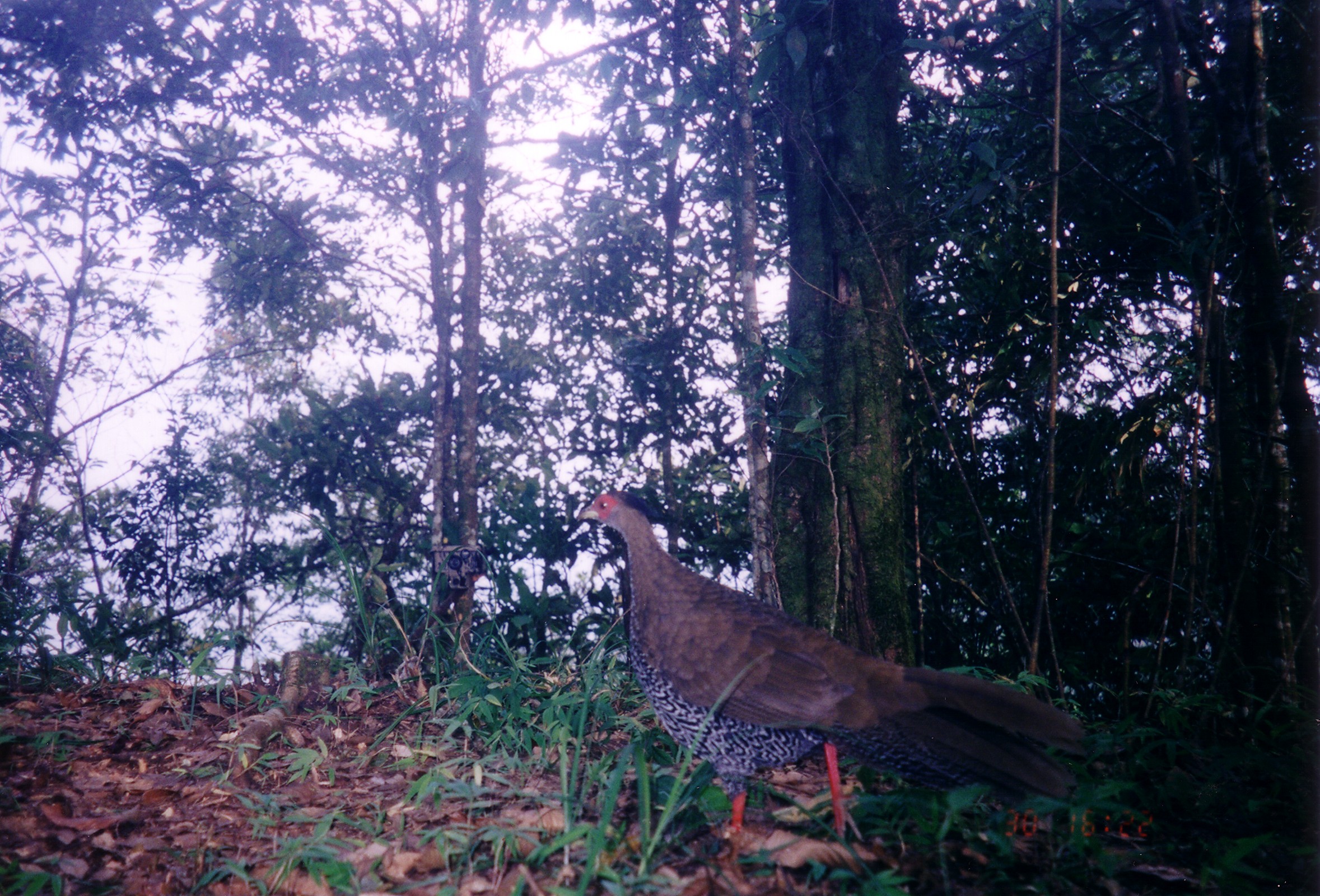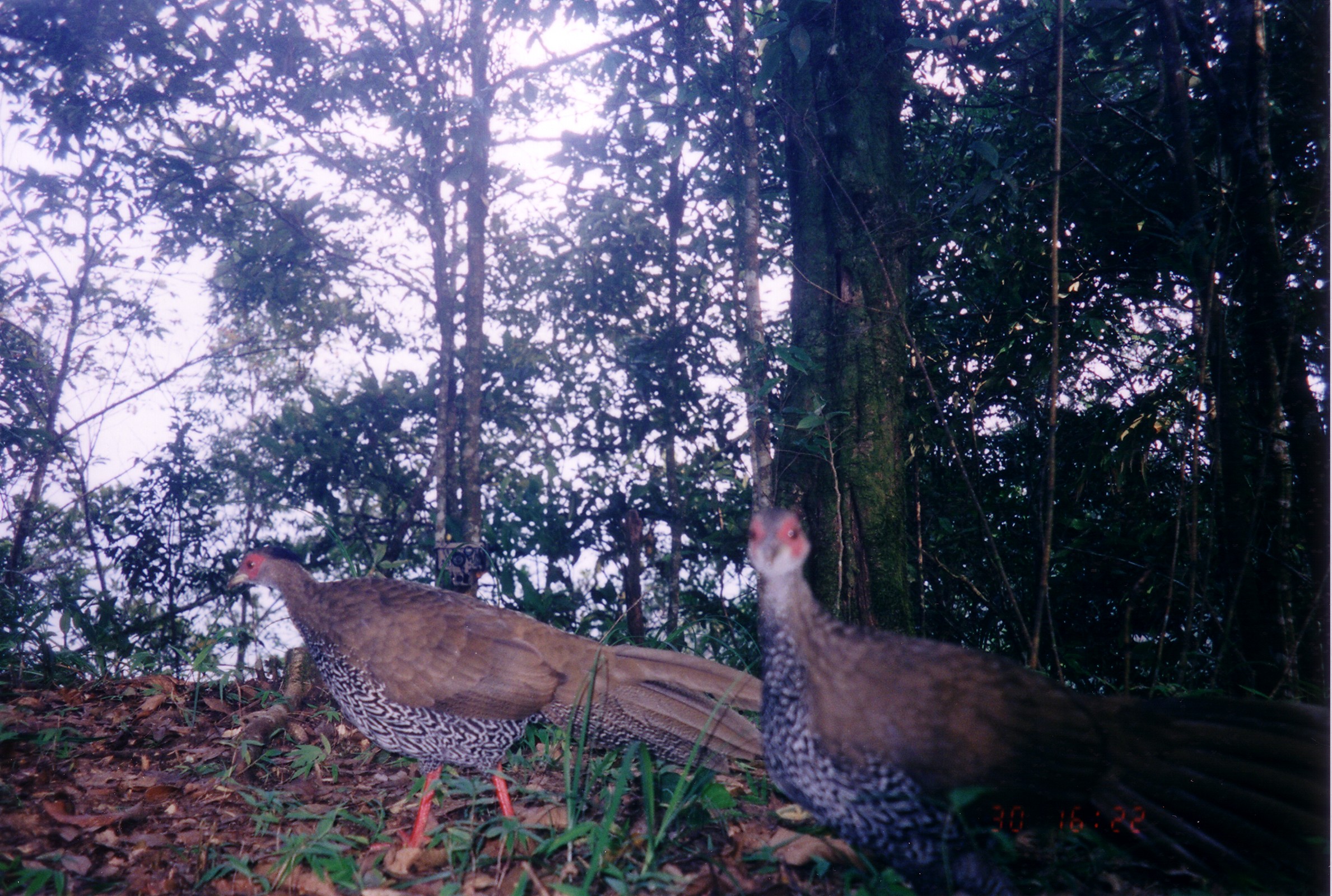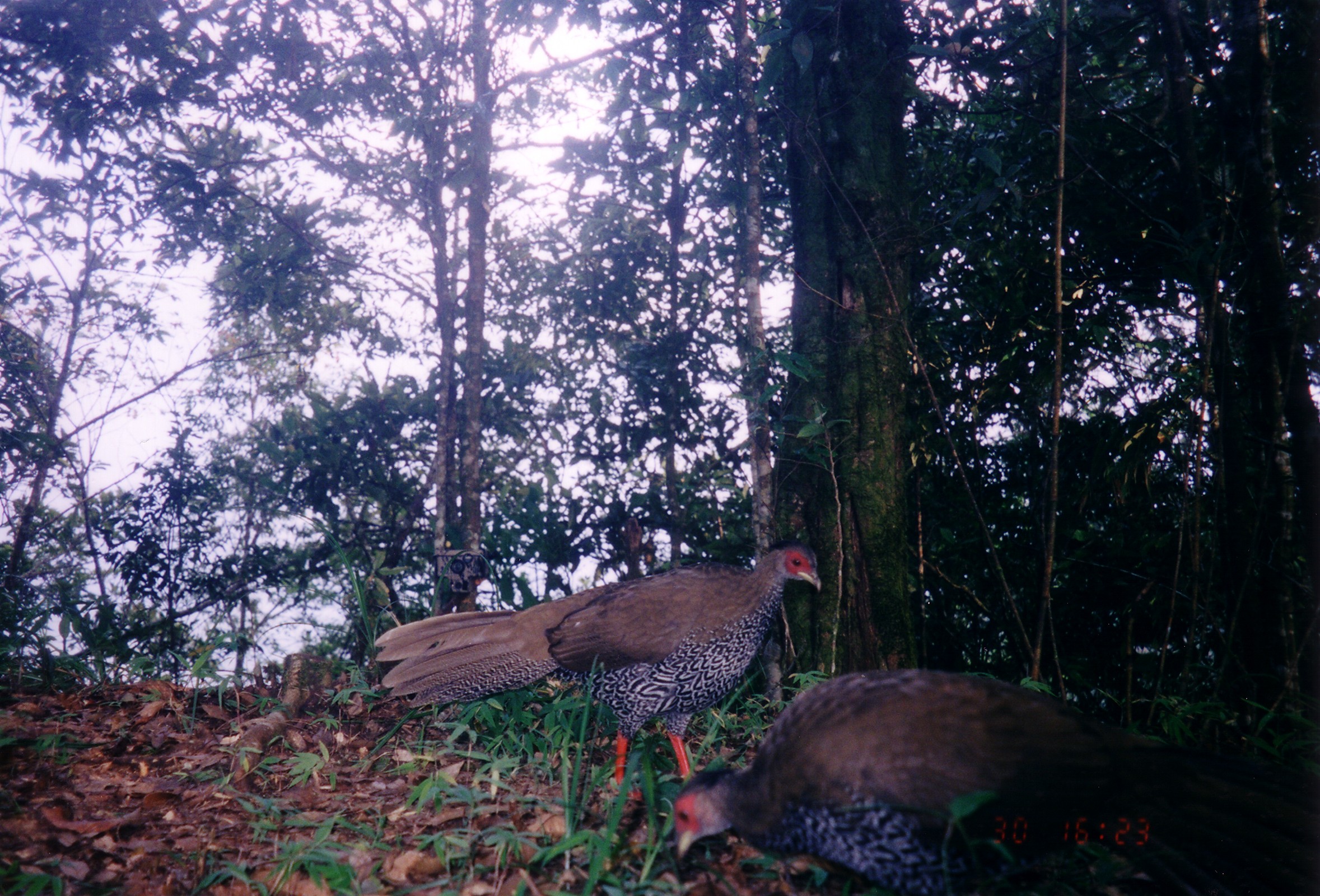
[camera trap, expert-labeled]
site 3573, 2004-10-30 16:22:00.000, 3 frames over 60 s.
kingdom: Animalia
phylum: Chordata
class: Aves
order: Galliformes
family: Phasianidae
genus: Lophura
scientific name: Lophura nycthemera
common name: silver pheasant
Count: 1.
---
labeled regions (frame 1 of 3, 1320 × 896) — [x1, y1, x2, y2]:
lophura nycthemera: [580, 493, 1091, 861]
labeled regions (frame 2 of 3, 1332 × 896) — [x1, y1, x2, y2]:
lophura nycthemera: [745, 504, 1332, 896]; [230, 548, 765, 854]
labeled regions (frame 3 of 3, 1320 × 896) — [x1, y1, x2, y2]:
lophura nycthemera: [673, 670, 1320, 895]; [373, 531, 822, 800]